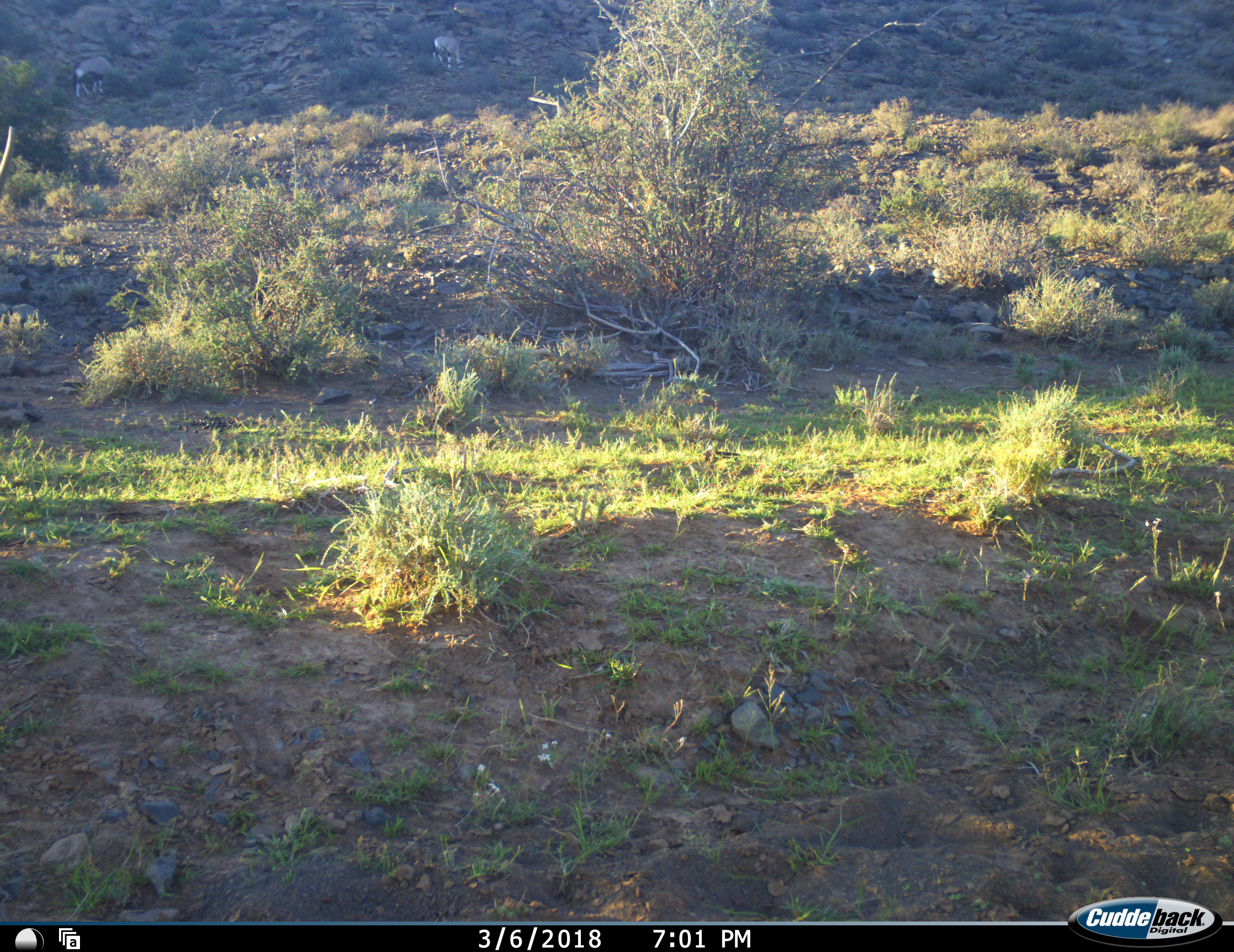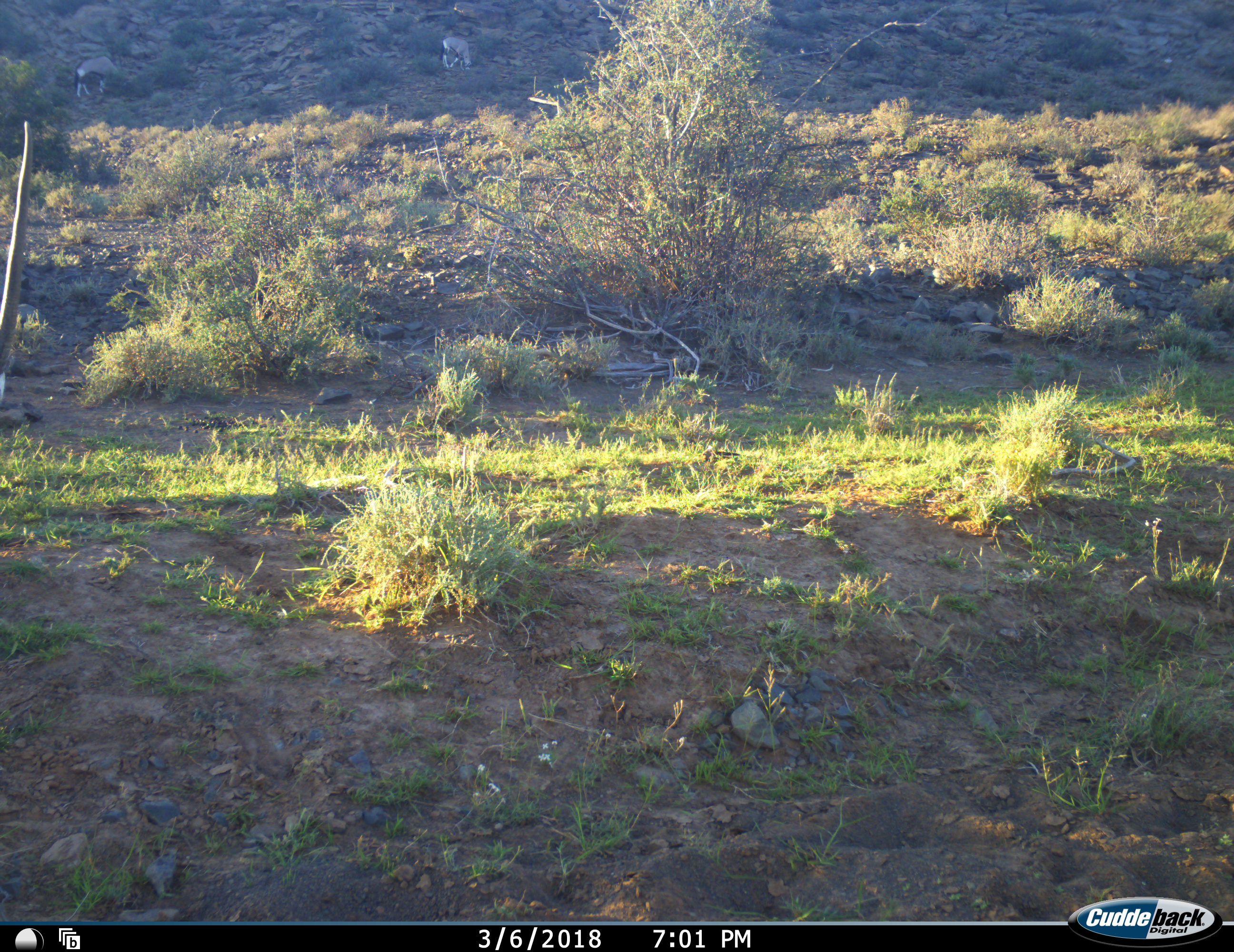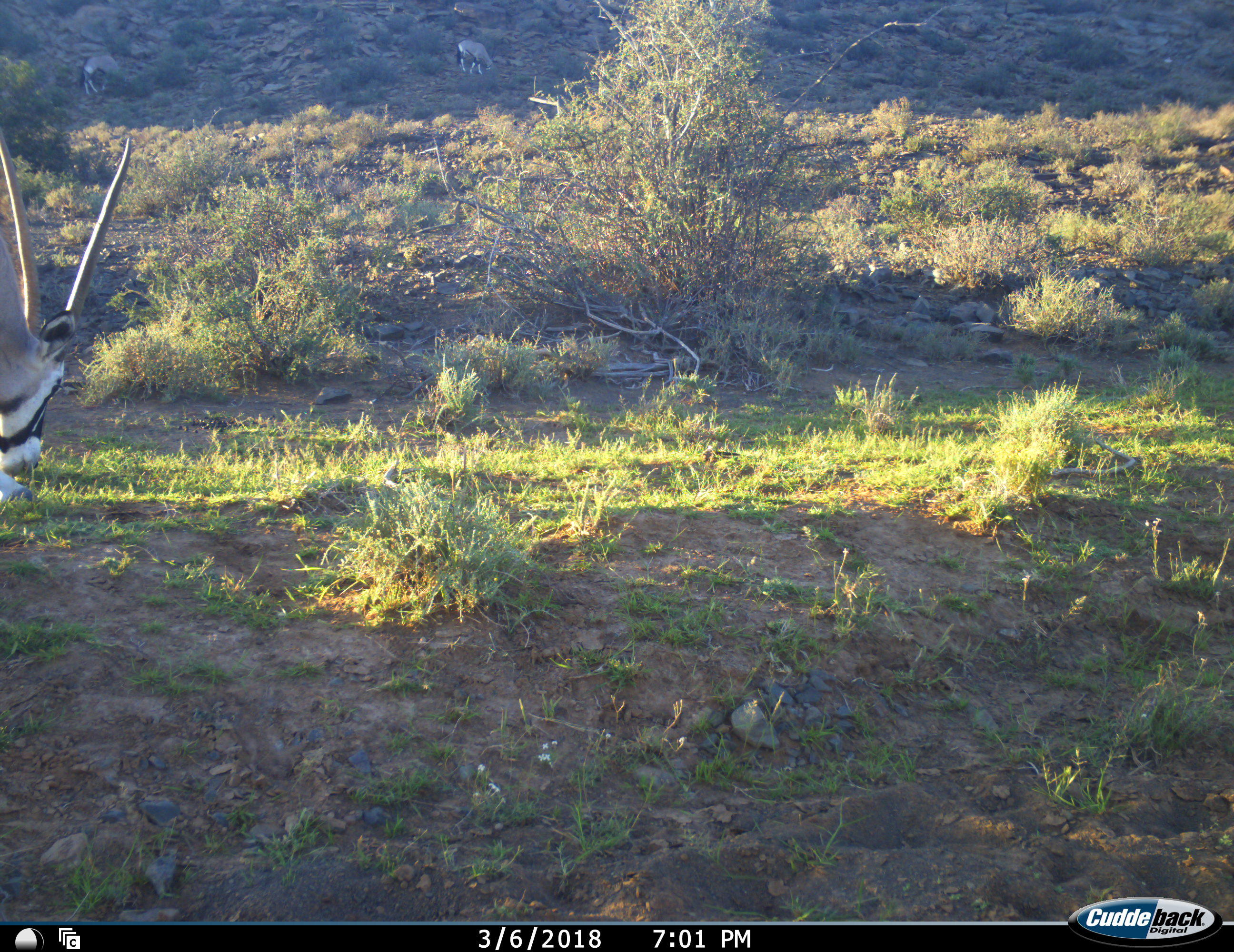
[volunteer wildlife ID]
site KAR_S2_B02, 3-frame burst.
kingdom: Animalia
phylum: Chordata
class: Mammalia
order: Artiodactyla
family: Bovidae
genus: Oryx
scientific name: Oryx gazella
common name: gemsbok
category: oryx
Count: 3.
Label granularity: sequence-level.